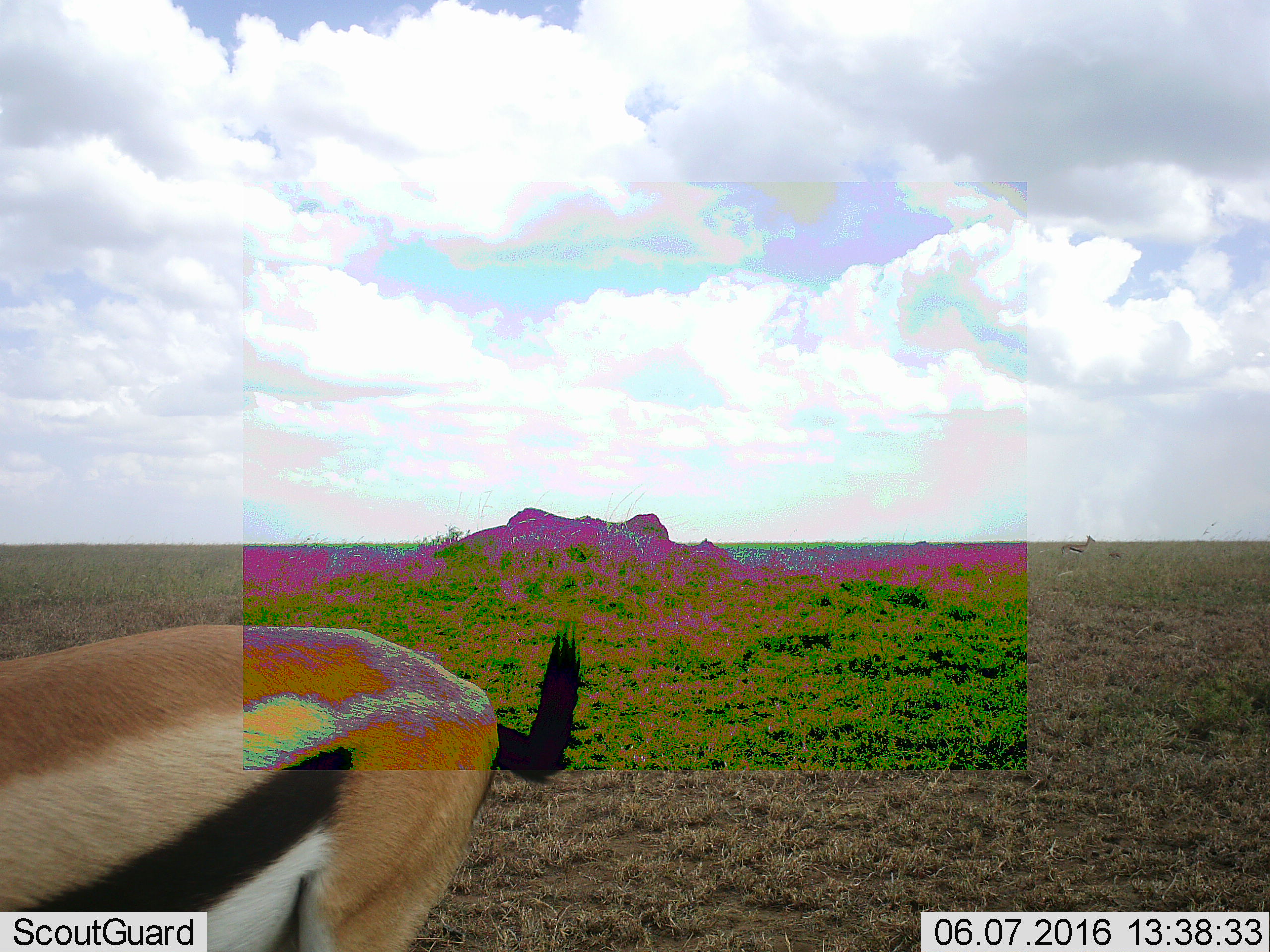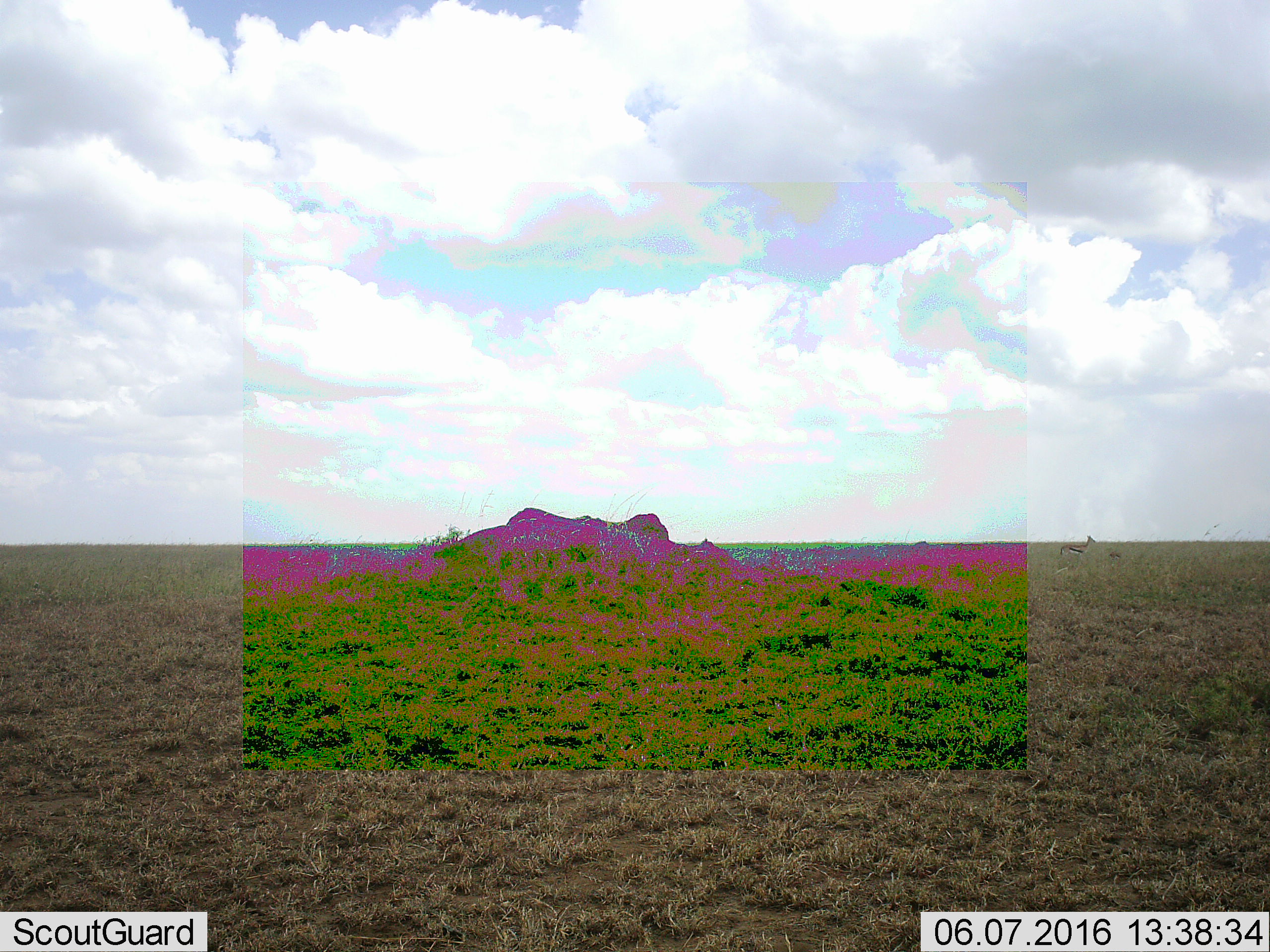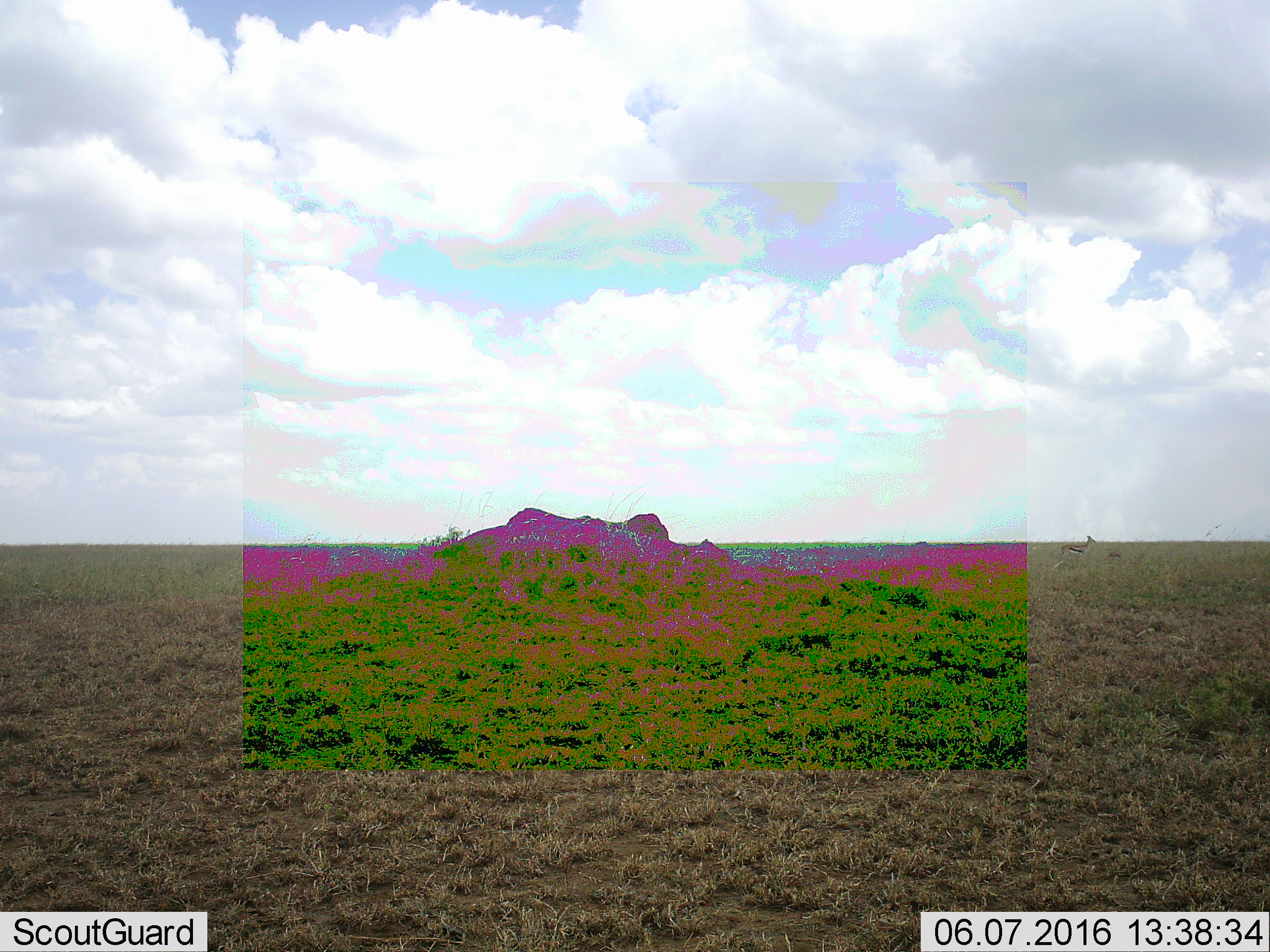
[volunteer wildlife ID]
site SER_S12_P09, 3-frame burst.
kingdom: Animalia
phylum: Chordata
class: Mammalia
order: Artiodactyla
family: Bovidae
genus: Eudorcas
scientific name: Eudorcas thomsonii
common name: thomson's gazelle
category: gazellethomsons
Gazellethomsons (thomson's gazelle) (Eudorcas thomsonii), count 2. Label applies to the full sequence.